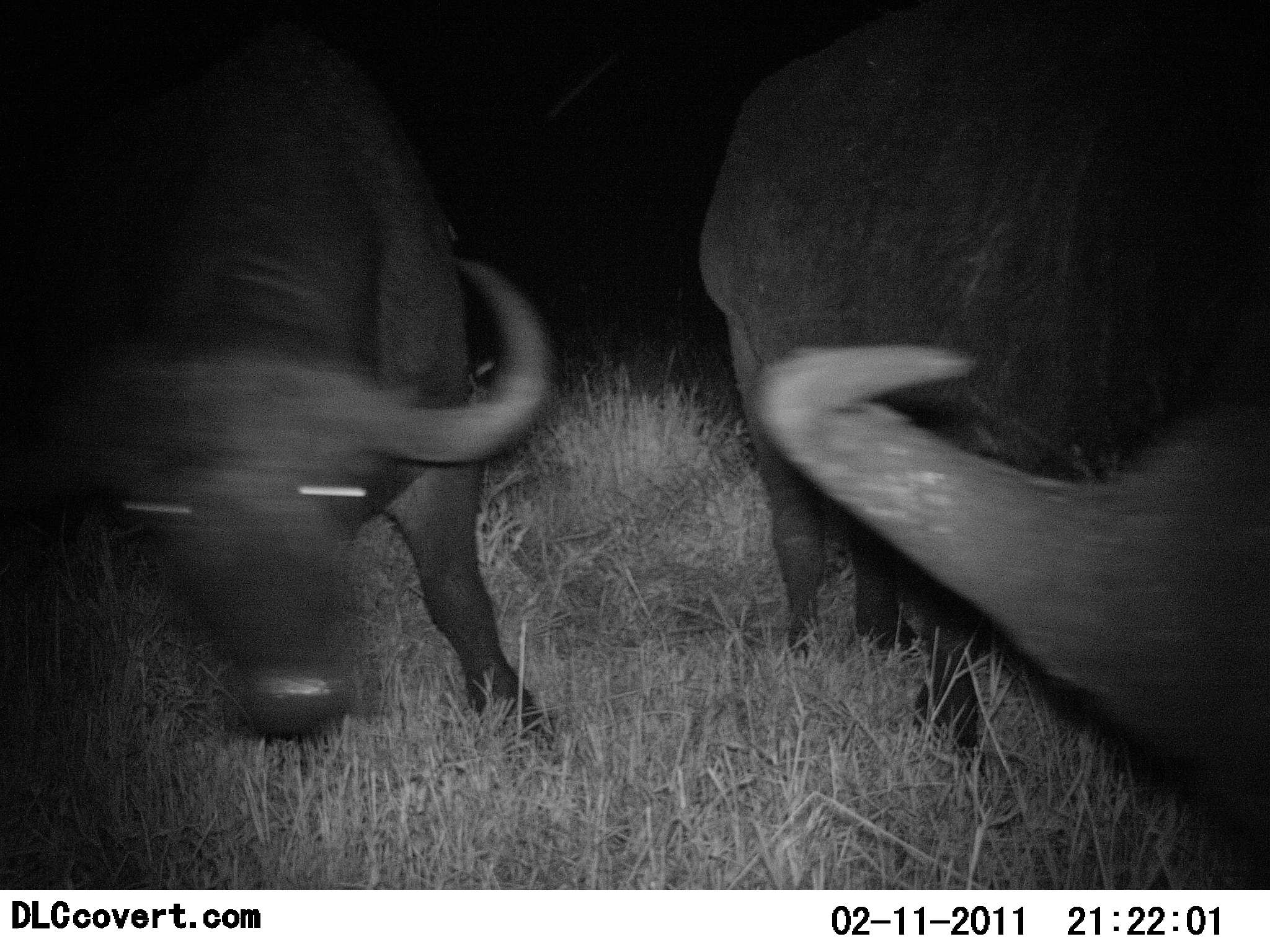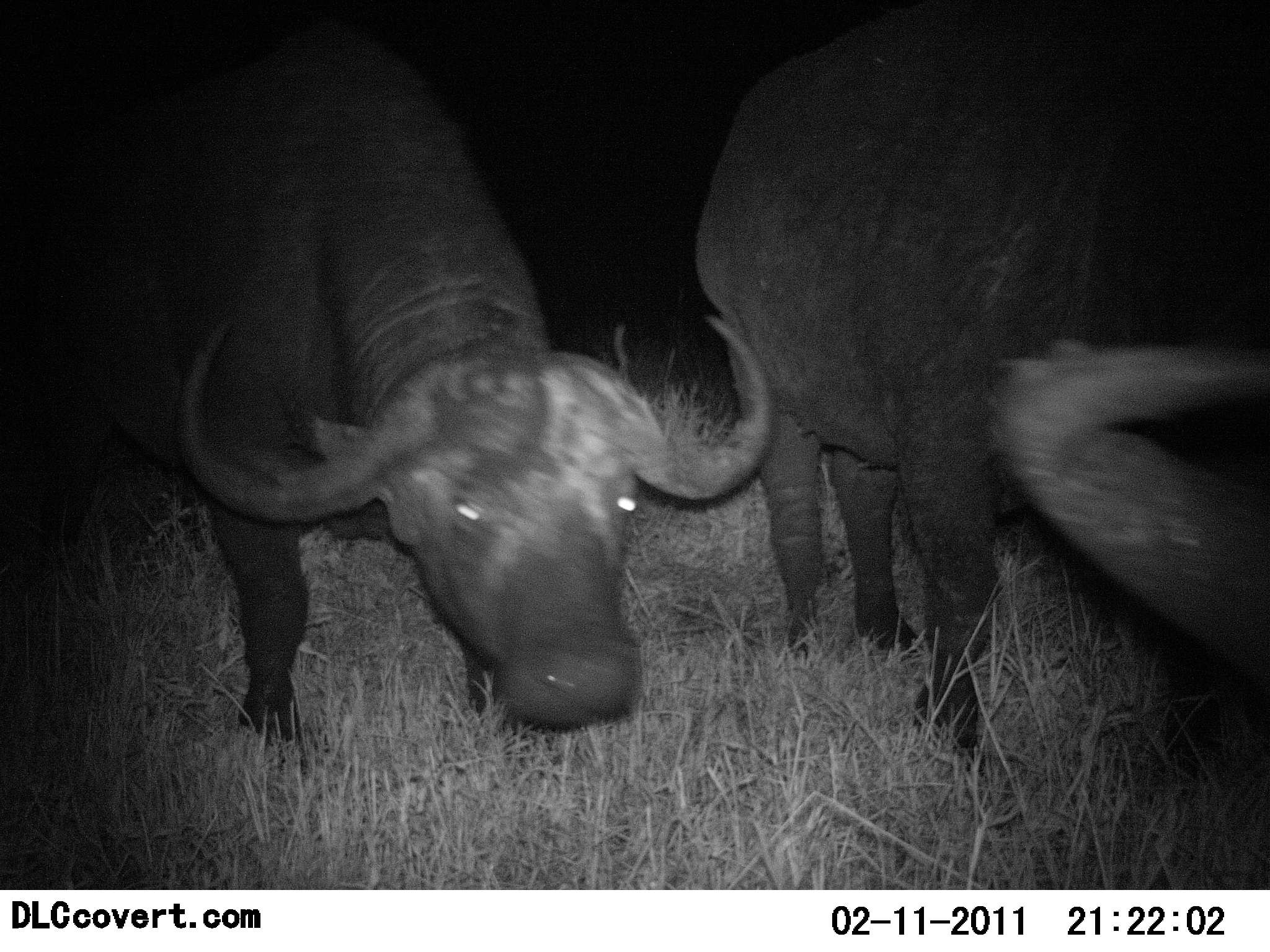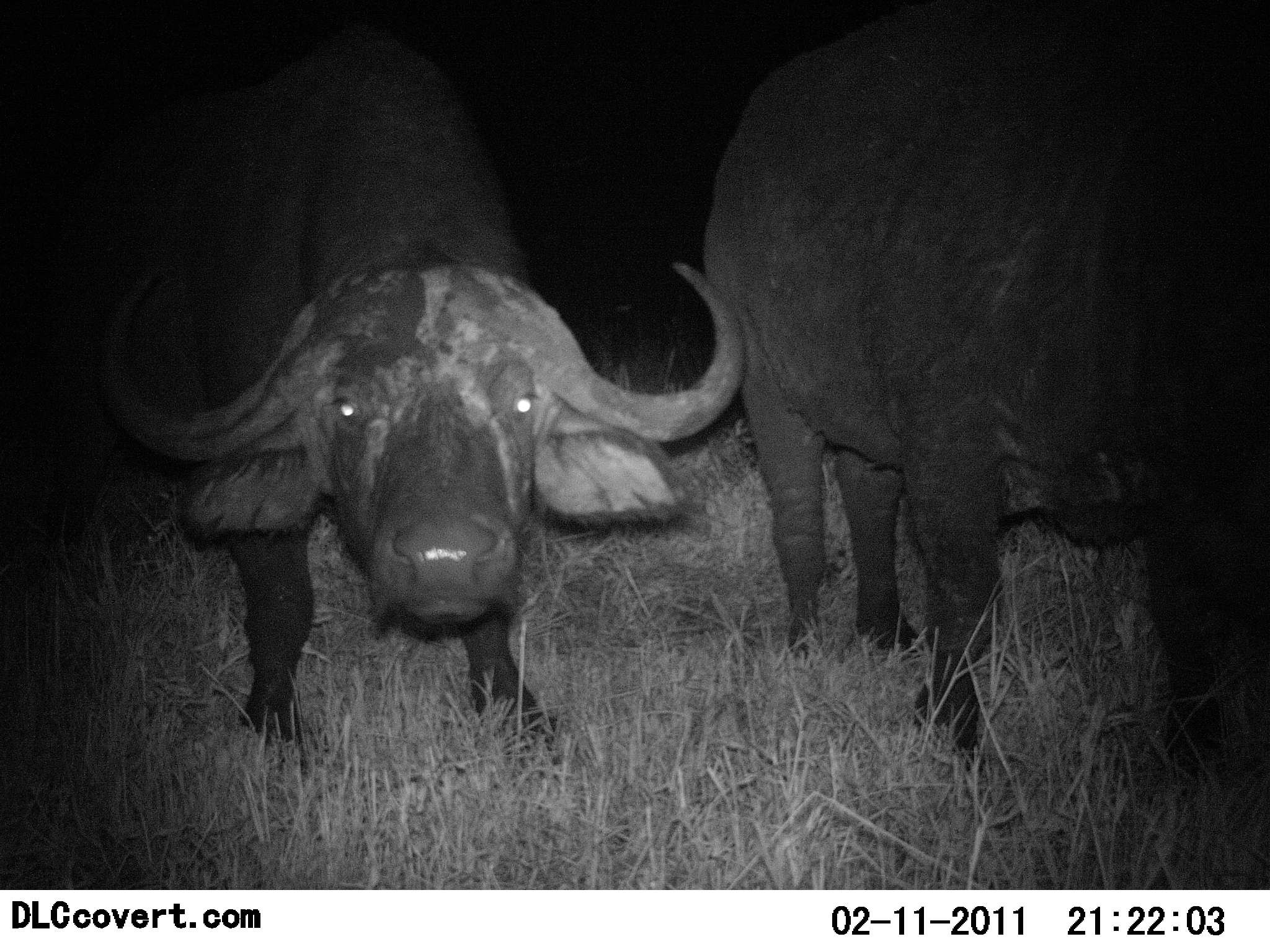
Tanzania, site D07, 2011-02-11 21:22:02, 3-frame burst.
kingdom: Animalia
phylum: Chordata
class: Mammalia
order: Artiodactyla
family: Bovidae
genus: Syncerus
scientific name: Syncerus caffer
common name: cape buffalo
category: buffalo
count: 2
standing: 82%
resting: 9%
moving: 9%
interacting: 0%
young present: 0%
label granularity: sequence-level